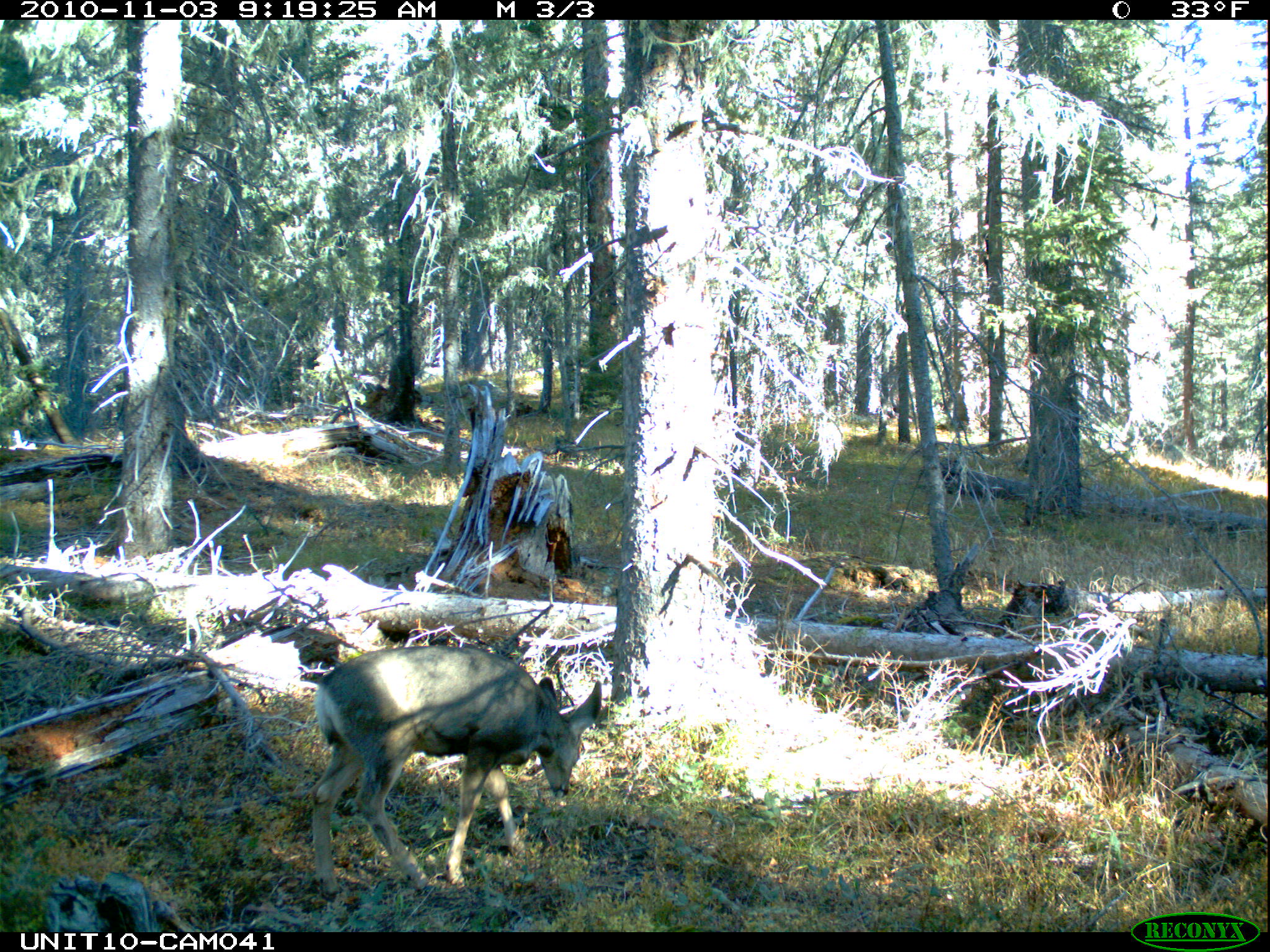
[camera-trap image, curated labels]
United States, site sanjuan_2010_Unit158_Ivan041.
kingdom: Animalia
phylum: Chordata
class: Mammalia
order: Artiodactyla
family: Cervidae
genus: Odocoileus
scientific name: Odocoileus hemionus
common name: mule deer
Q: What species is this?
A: Odocoileus hemionus (mule deer).